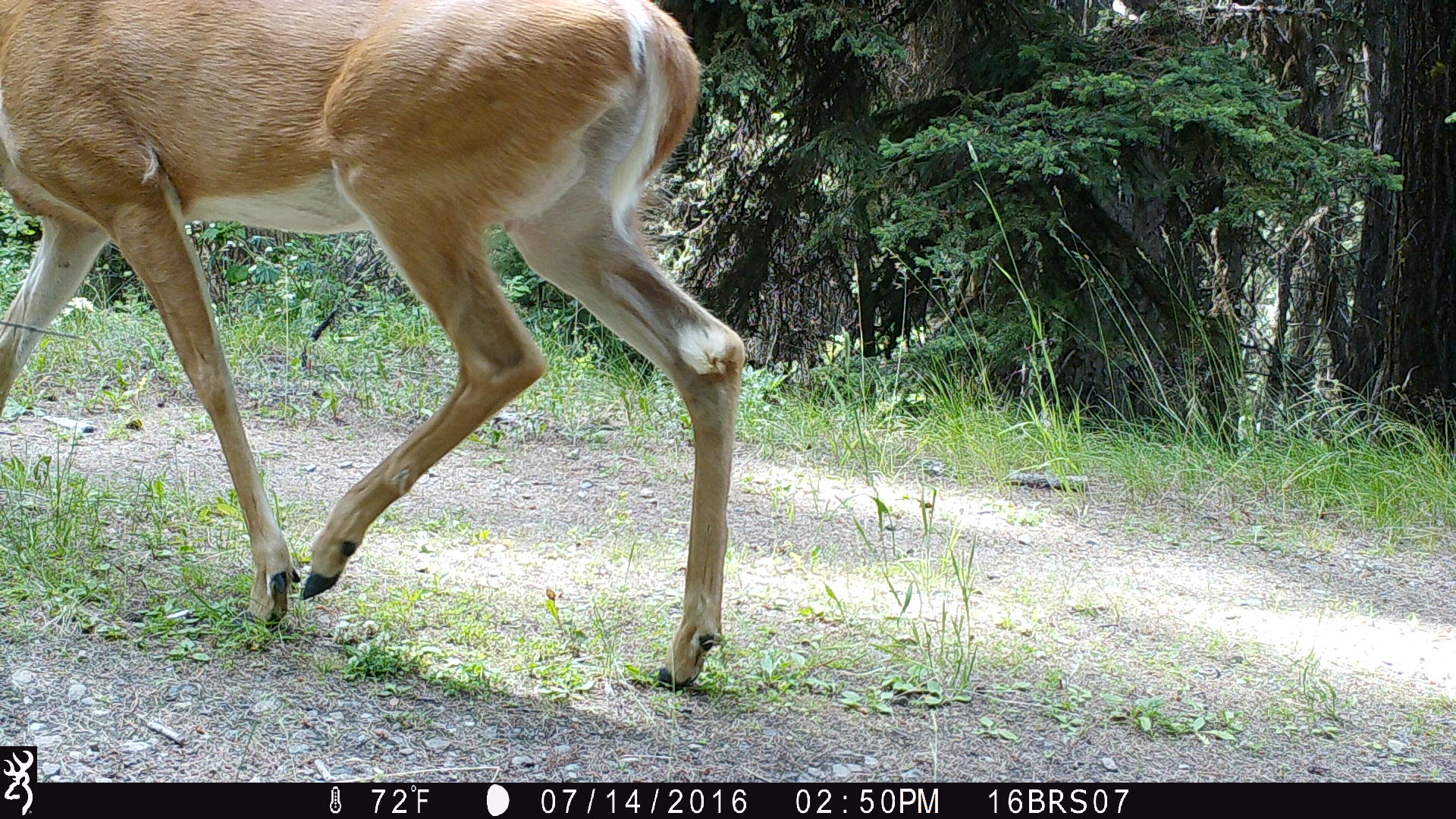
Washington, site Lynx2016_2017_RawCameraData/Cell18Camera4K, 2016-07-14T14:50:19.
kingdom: Animalia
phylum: Chordata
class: Mammalia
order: Artiodactyla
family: Cervidae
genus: Odocoileus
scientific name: Odocoileus virginianus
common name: white-tailed deer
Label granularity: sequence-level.